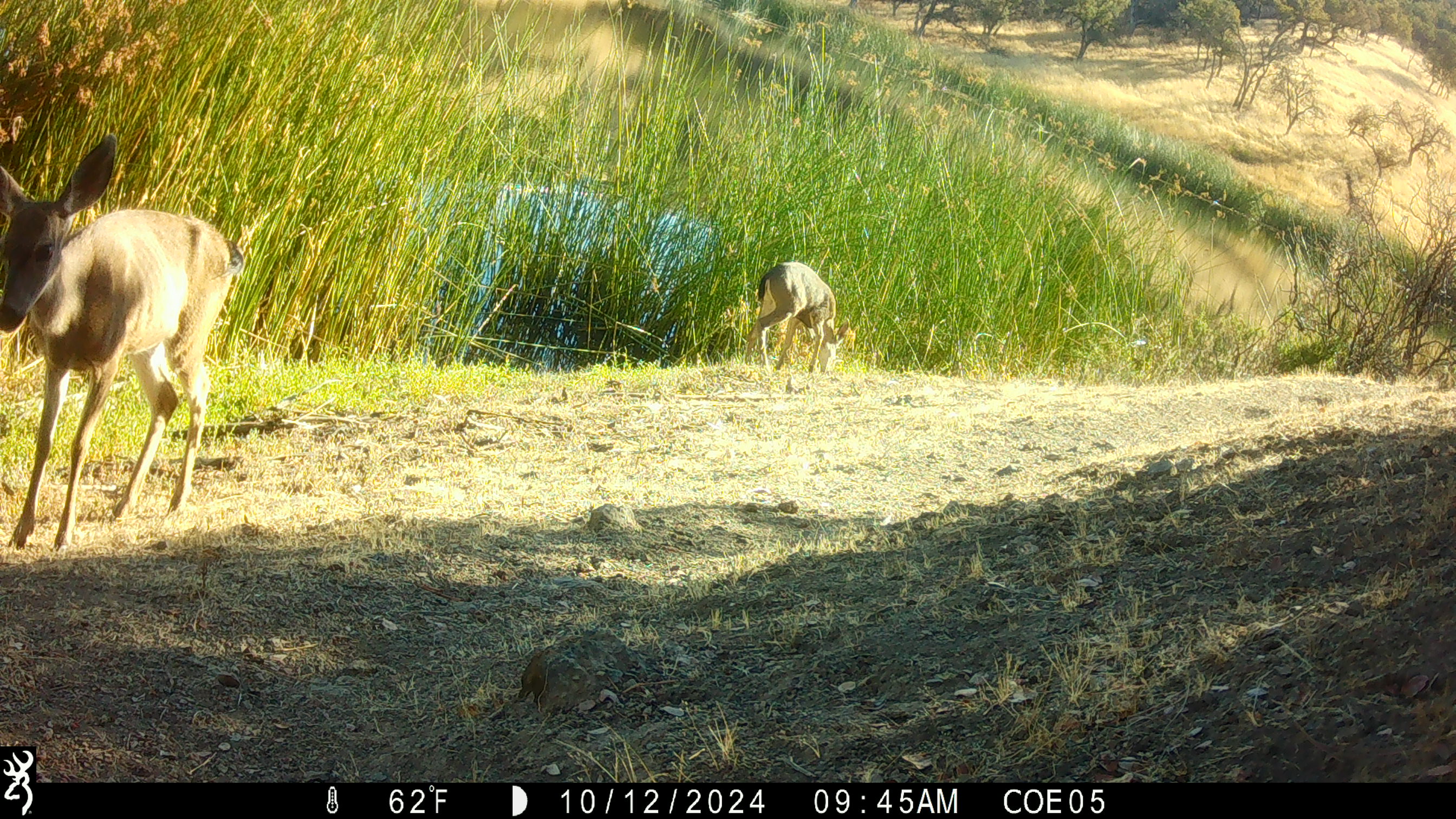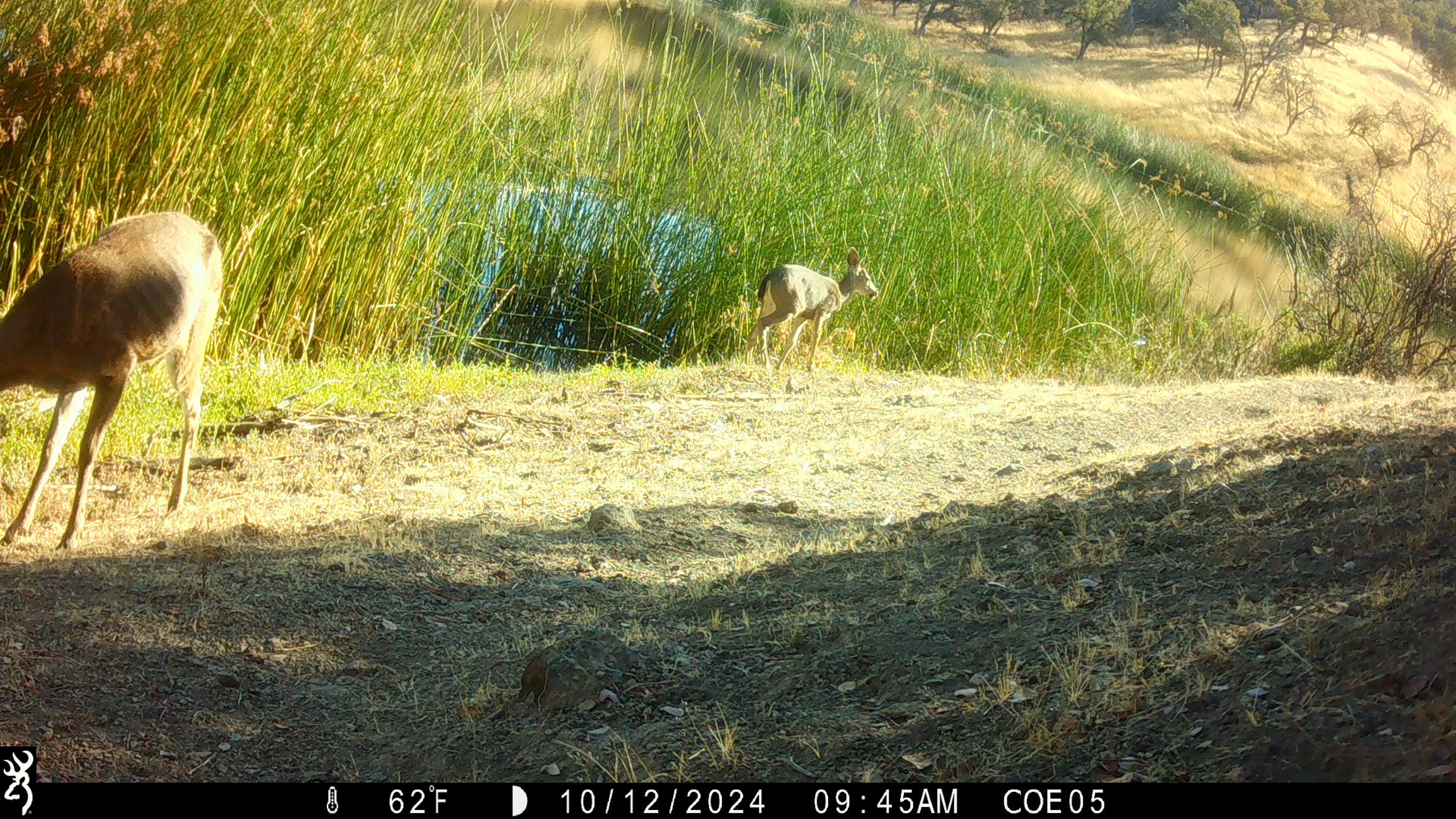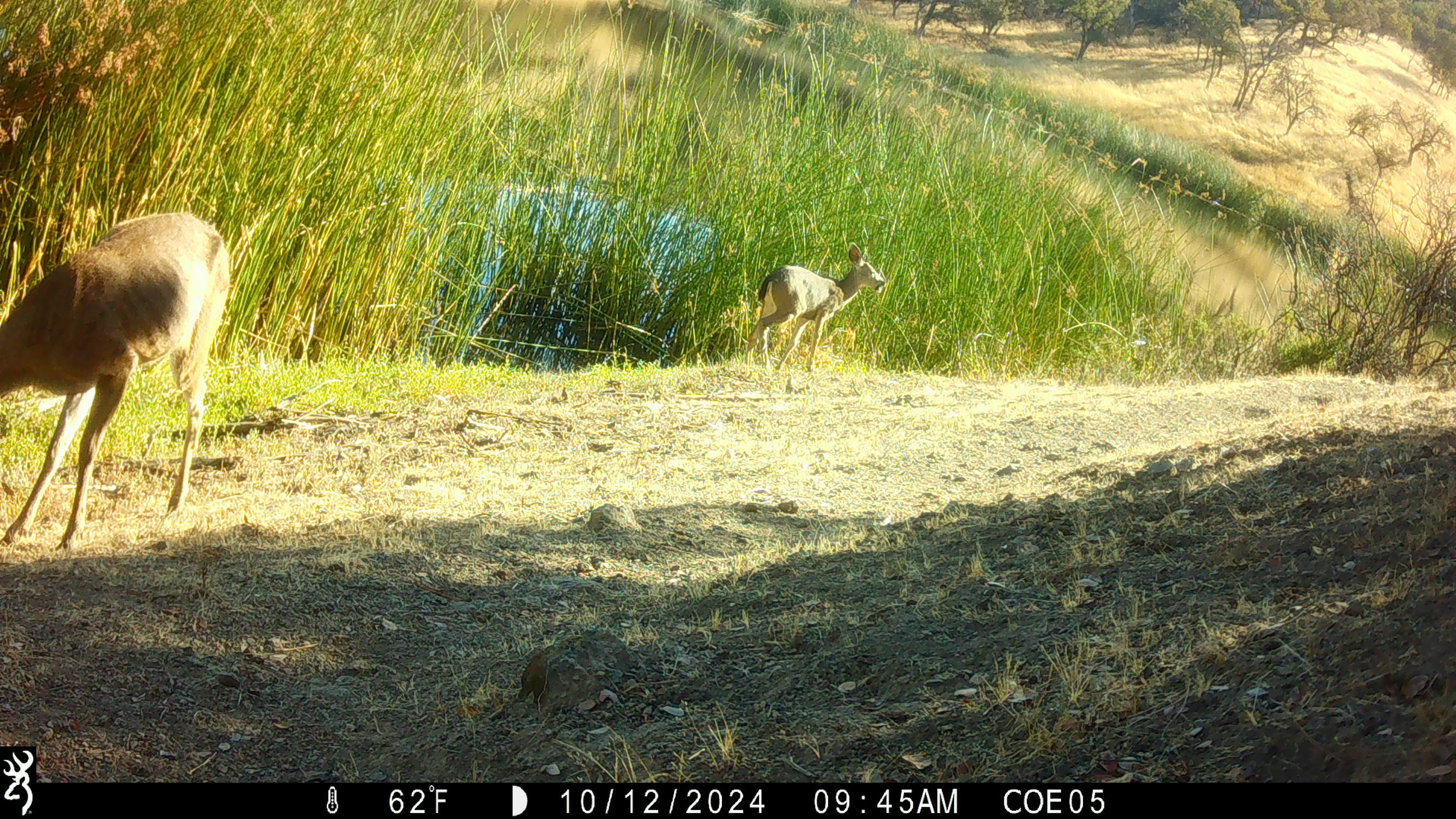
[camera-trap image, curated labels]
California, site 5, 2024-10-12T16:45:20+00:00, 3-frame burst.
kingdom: Animalia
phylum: Chordata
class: Mammalia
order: Artiodactyla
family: Cervidae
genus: Odocoileus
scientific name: Odocoileus hemionus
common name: mule deer